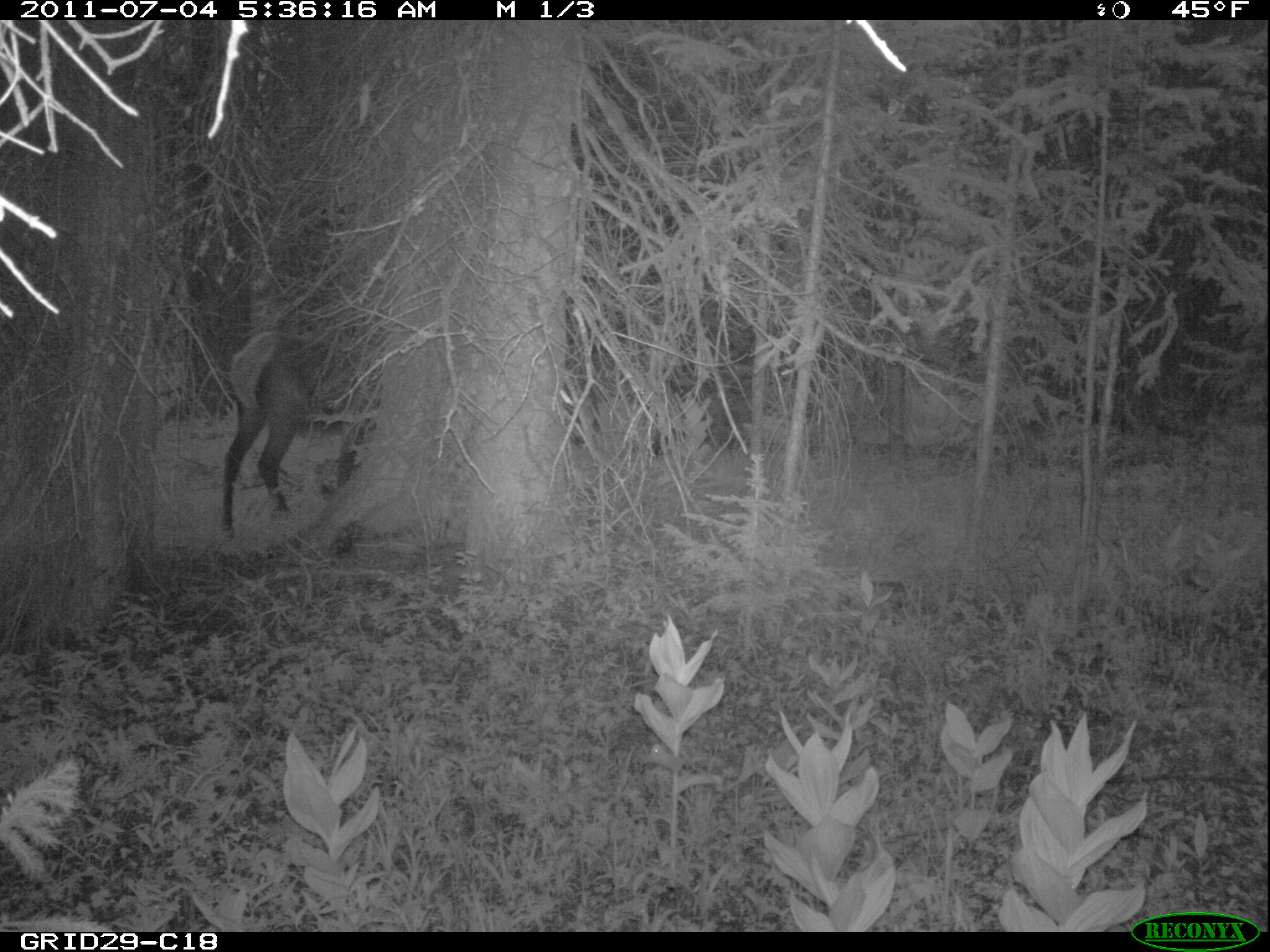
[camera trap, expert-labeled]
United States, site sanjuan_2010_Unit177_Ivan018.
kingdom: Animalia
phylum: Chordata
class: Mammalia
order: Artiodactyla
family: Cervidae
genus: Cervus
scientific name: Cervus elaphus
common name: red deer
Cervus elaphus (red deer).